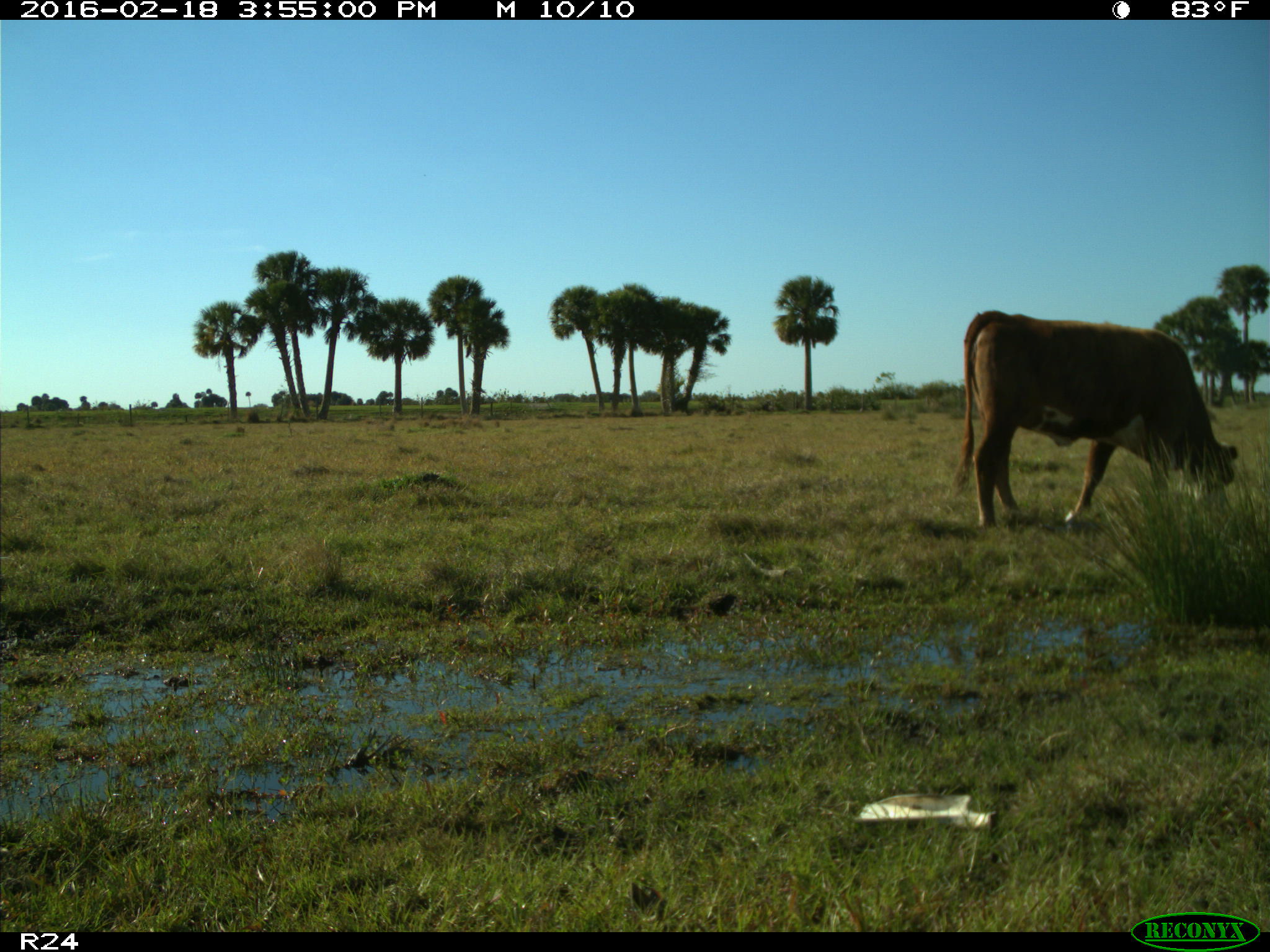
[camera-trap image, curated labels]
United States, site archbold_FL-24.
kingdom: Animalia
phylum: Chordata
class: Mammalia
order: Artiodactyla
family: Bovidae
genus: Bos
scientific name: Bos taurus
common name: domestic cow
Bos taurus (domestic cow).